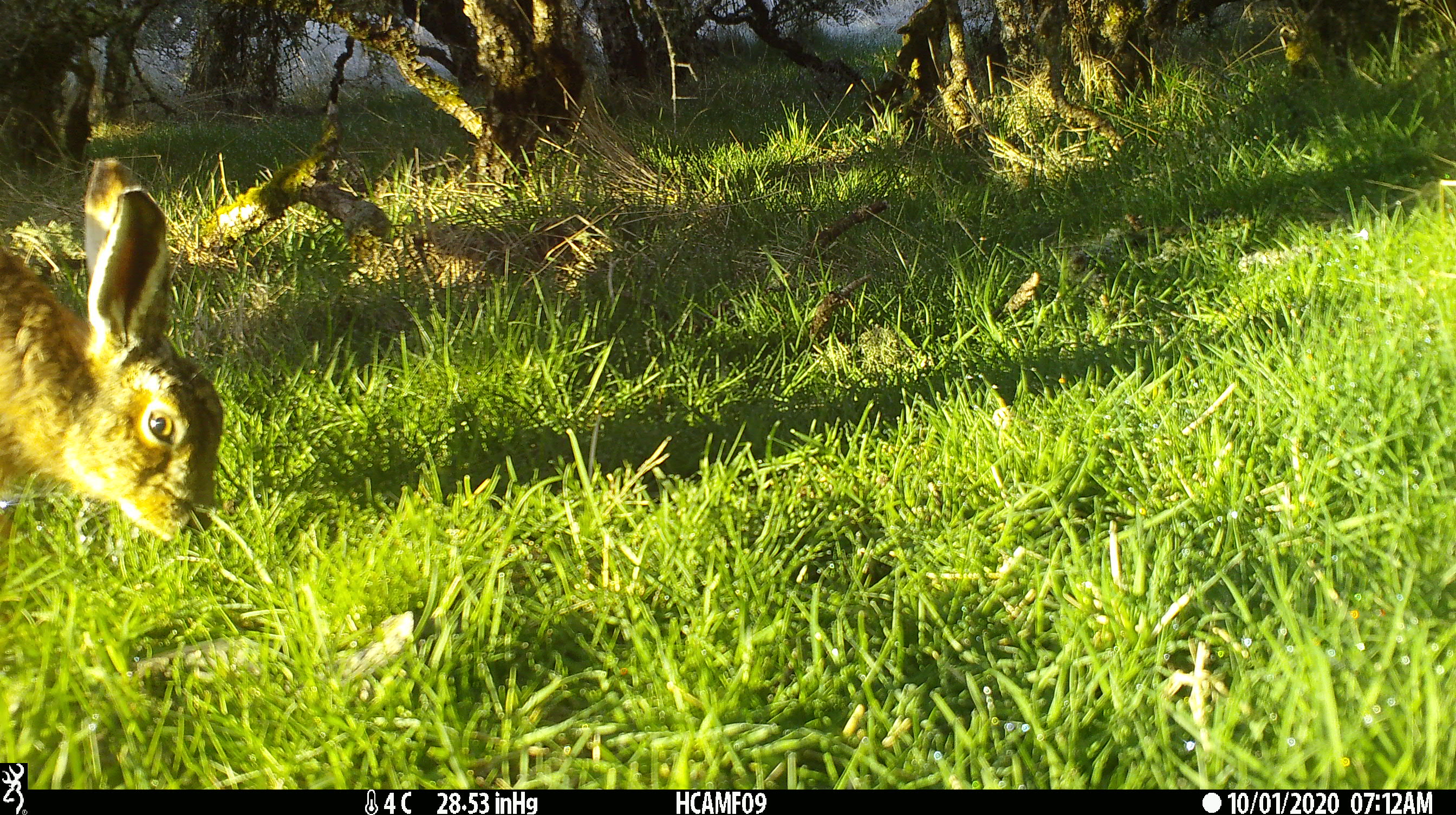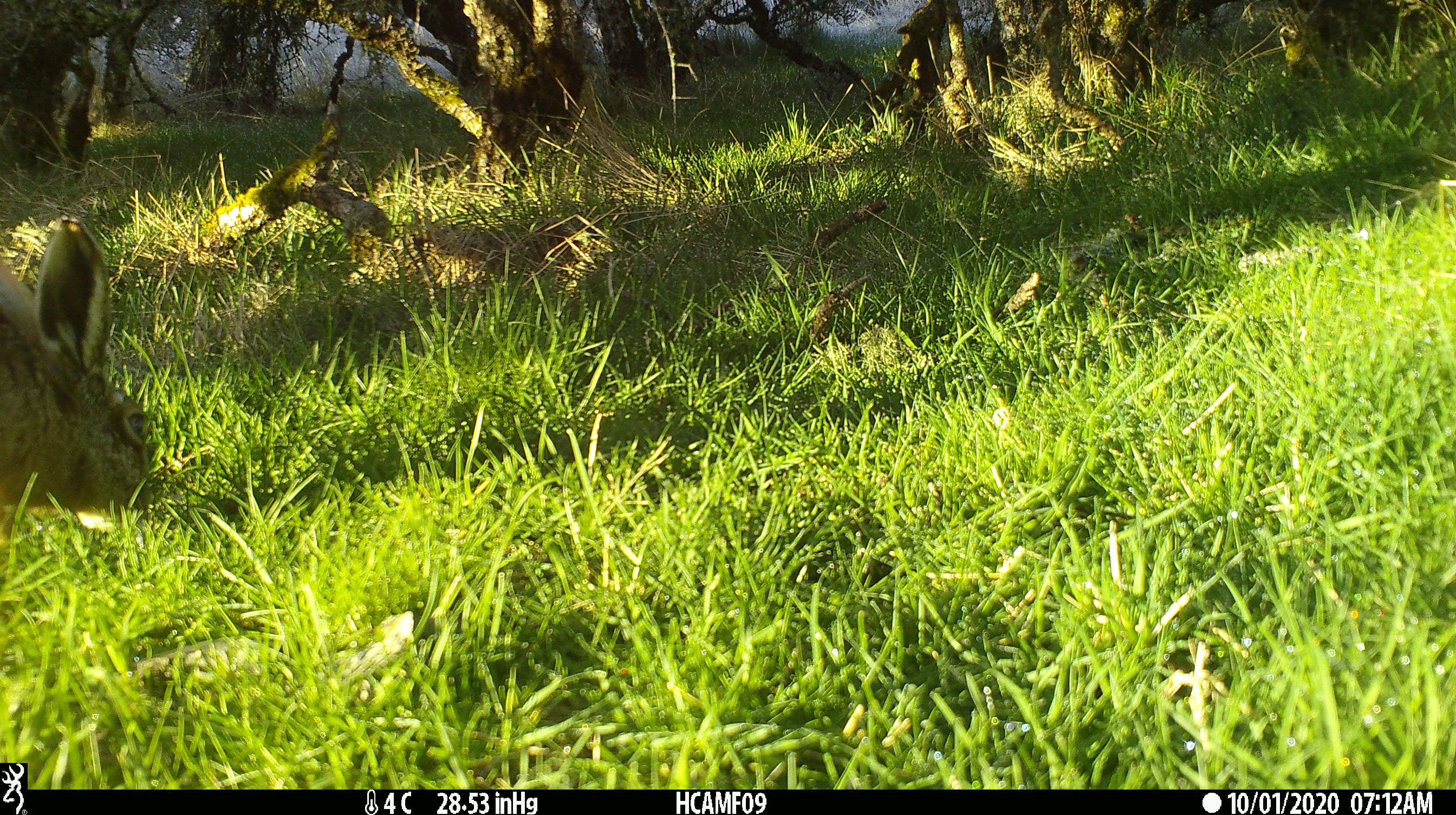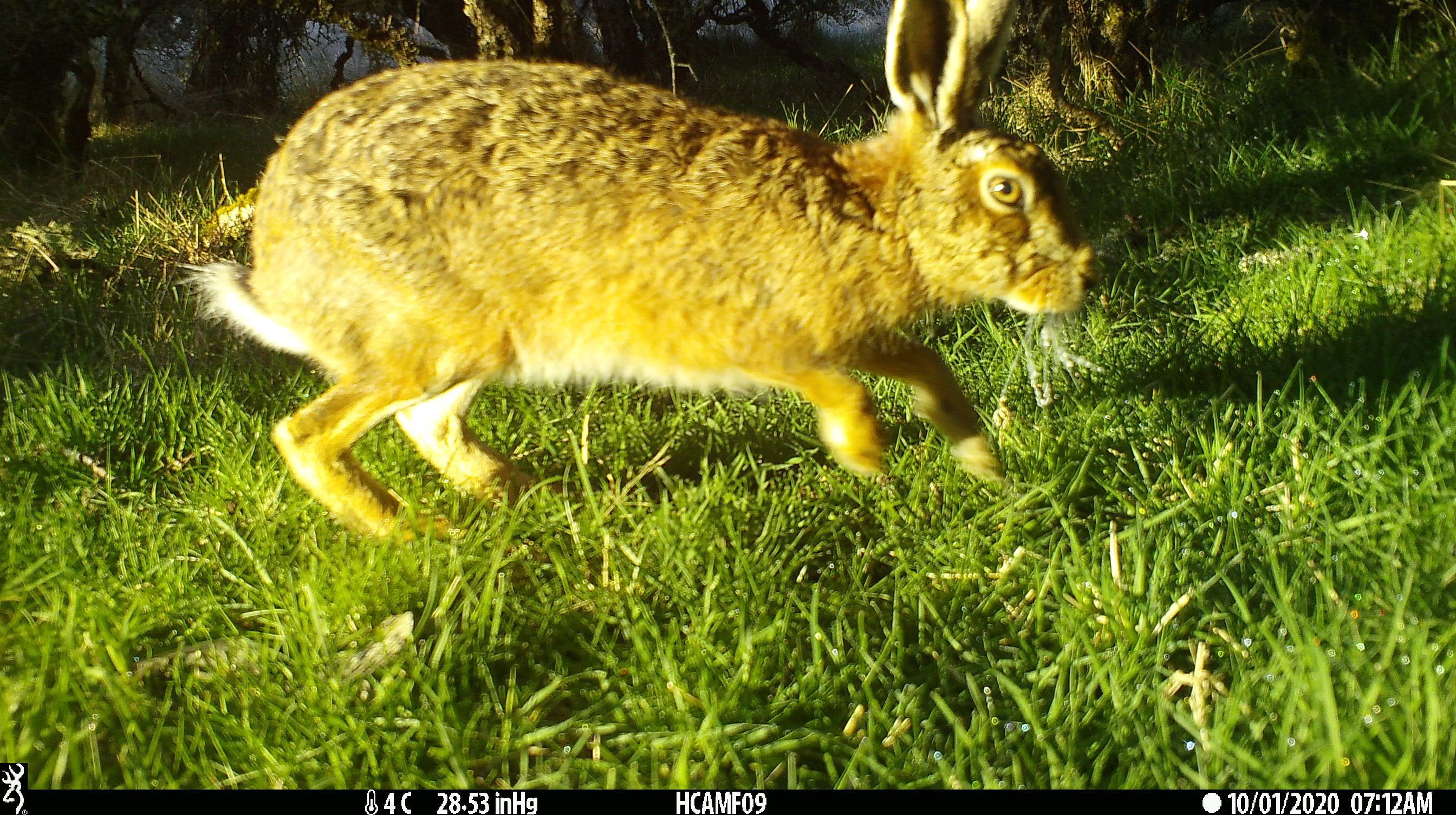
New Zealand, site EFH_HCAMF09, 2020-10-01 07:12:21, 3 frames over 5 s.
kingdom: Animalia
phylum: Chordata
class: Mammalia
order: Lagomorpha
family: Leporidae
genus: Lepus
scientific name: Lepus europaeus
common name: brown hare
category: hare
Hare (brown hare) (Lepus europaeus).